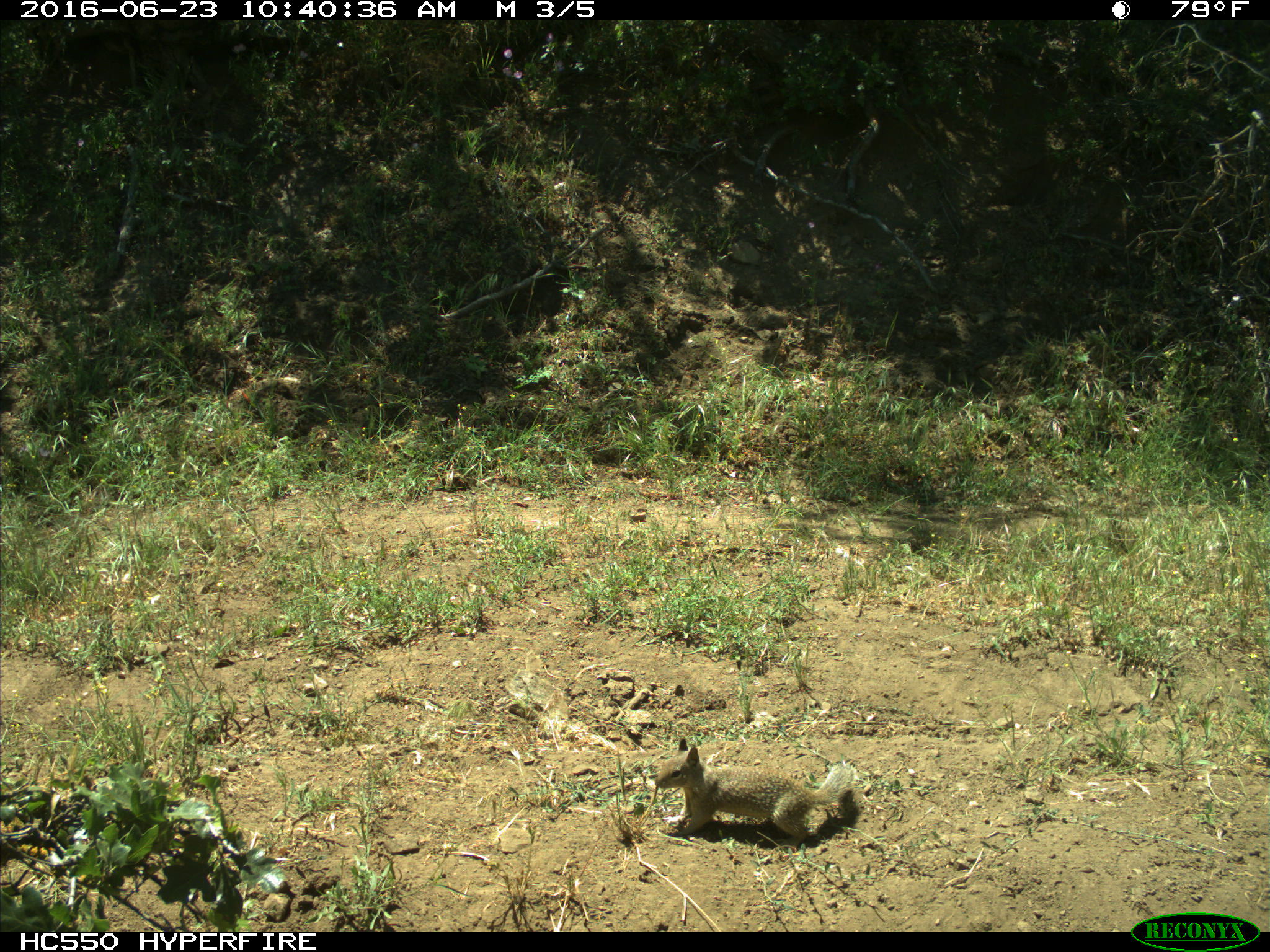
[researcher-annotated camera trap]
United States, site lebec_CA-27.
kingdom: Animalia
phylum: Chordata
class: Mammalia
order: Rodentia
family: Sciuridae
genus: Otospermophilus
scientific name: Otospermophilus beecheyi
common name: california ground squirrel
Otospermophilus beecheyi (california ground squirrel).